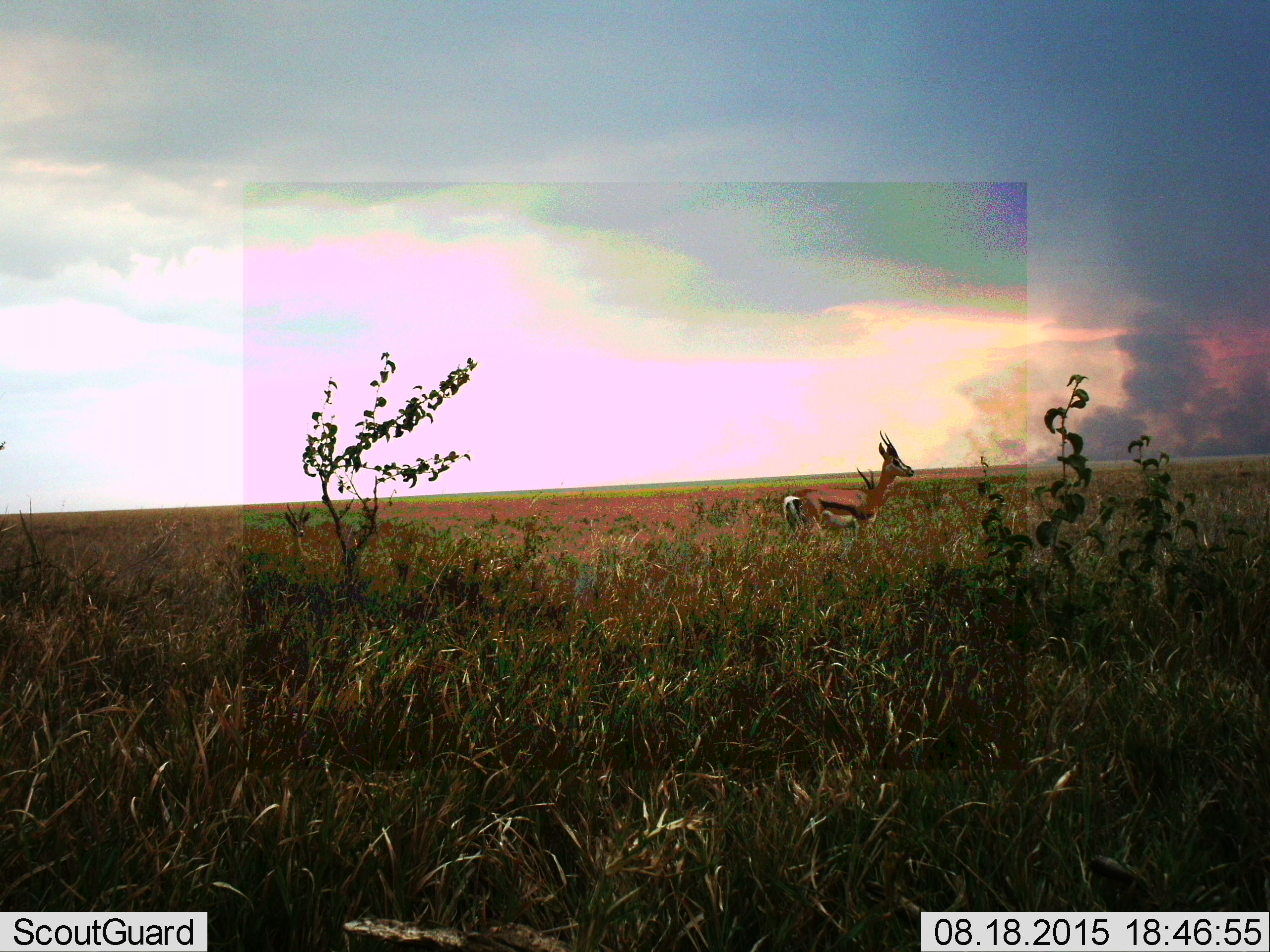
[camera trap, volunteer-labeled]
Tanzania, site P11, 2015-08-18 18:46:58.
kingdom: Animalia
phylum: Chordata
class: Mammalia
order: Artiodactyla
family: Bovidae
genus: Eudorcas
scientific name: Eudorcas thomsonii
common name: thomson's gazelle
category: gazellethomsons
Gazellethomsons (thomson's gazelle) (Eudorcas thomsonii), count 2. Behavior (volunteer vote fractions): standing 100%, resting 0%, moving 0%, interacting 0%. Young present (vote fraction): 0%. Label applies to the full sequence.